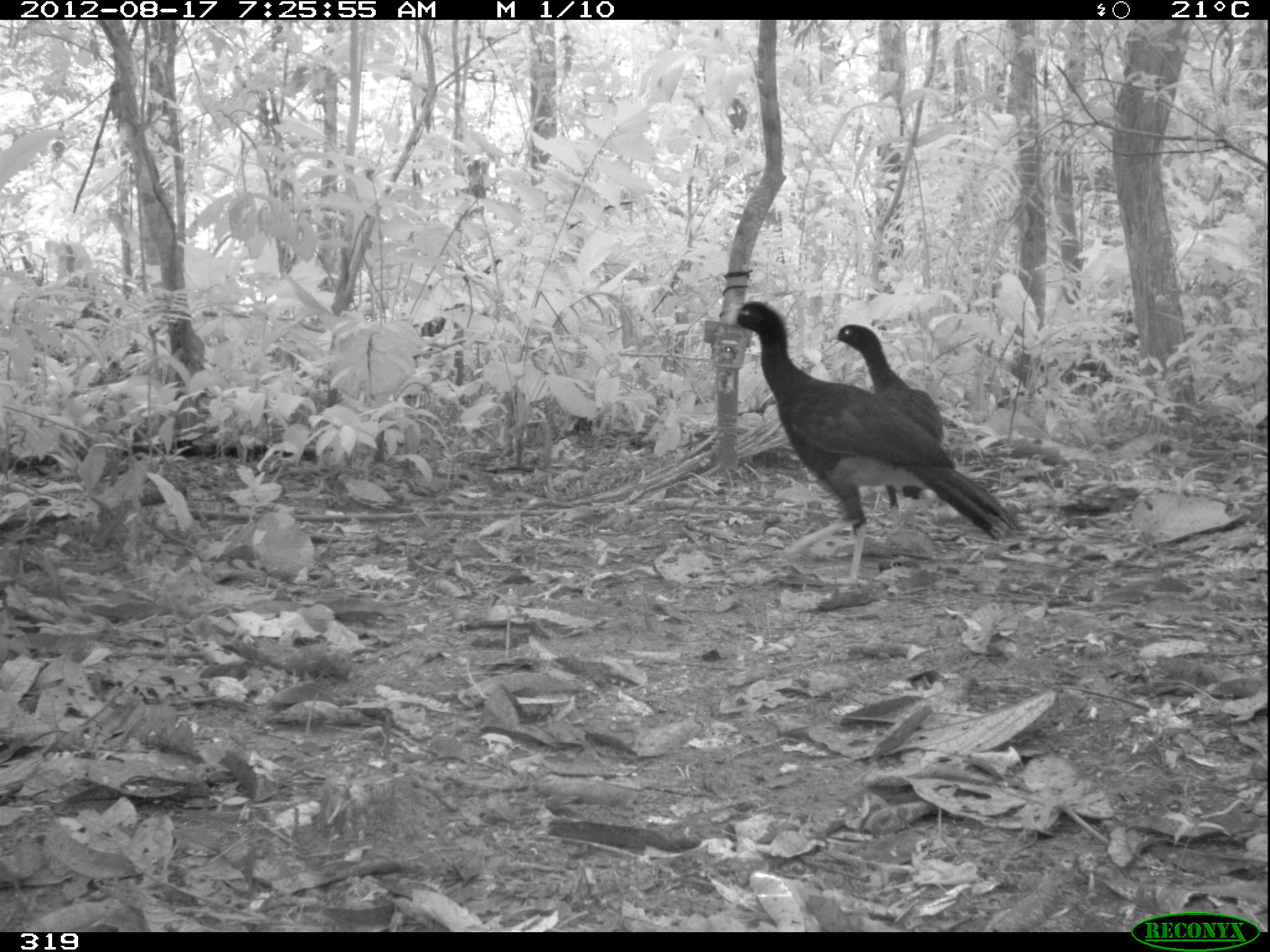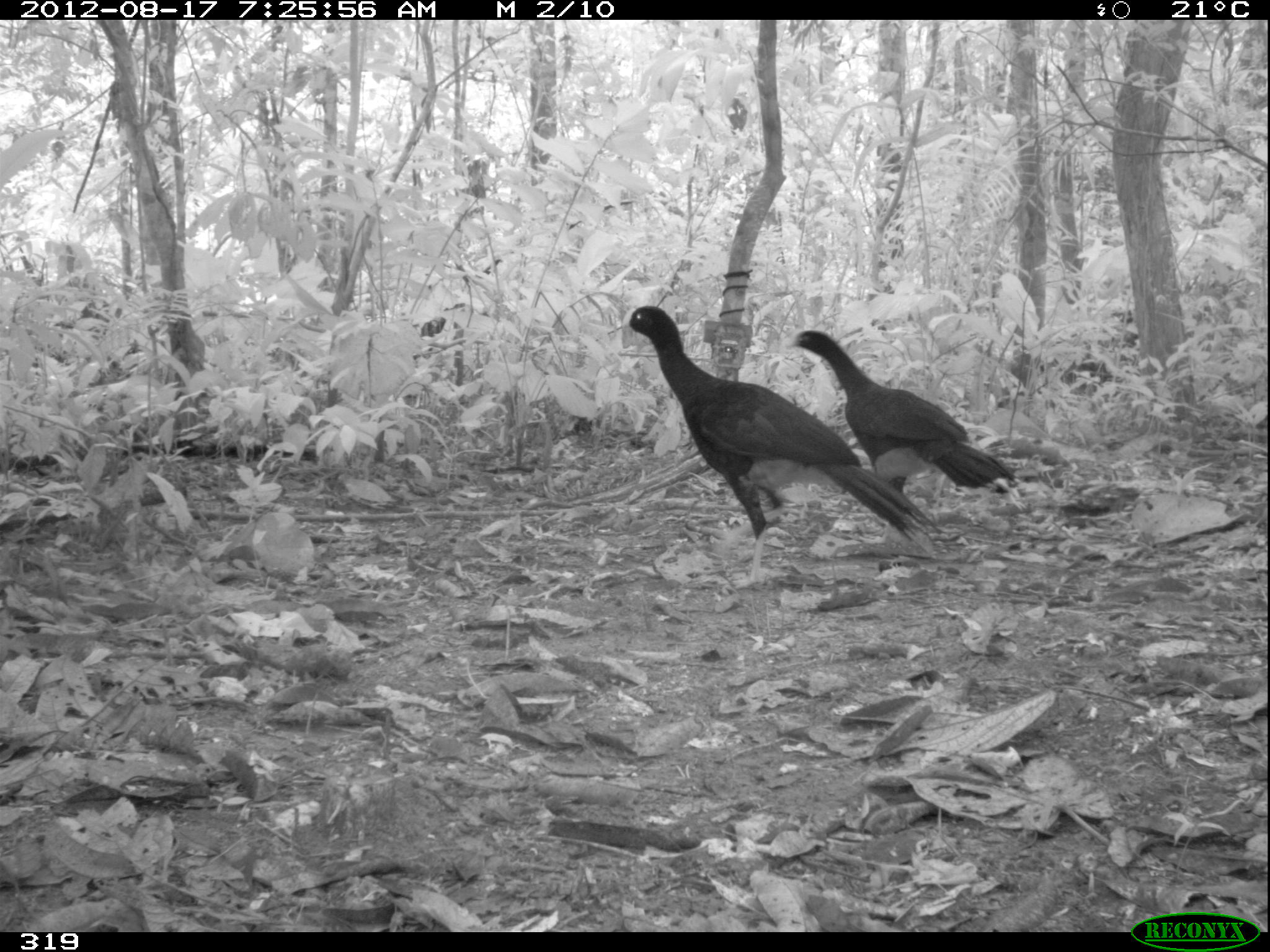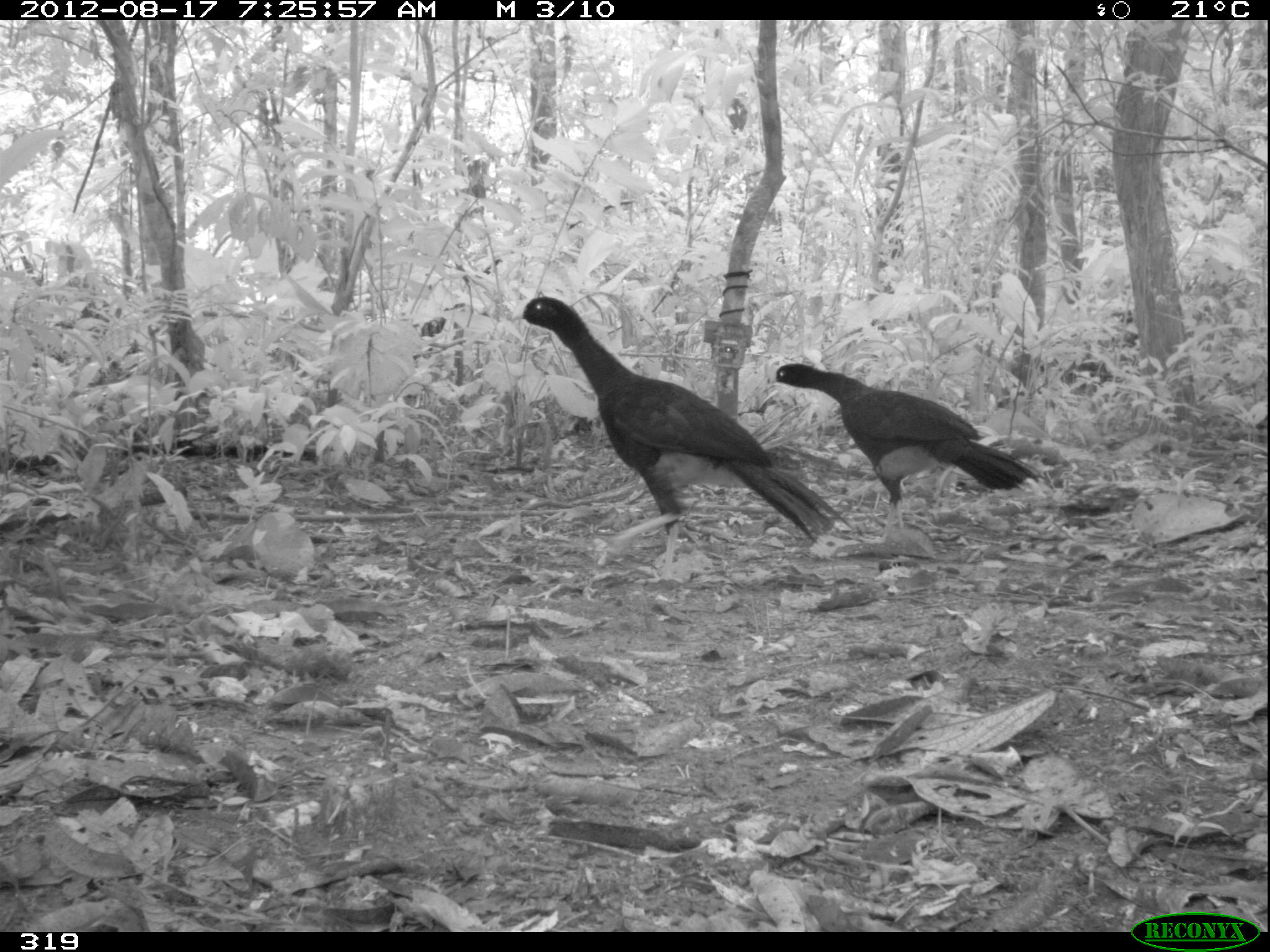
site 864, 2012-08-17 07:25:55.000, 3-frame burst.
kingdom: Animalia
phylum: Chordata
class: Aves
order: Galliformes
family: Cracidae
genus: Mitu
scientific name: Mitu tuberosum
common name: razor-billed curassow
Mitu tuberosum (razor-billed curassow).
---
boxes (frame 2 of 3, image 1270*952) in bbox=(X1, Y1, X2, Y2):
mitu tuberosum: bbox=(620, 304, 940, 590); bbox=(785, 328, 1024, 546)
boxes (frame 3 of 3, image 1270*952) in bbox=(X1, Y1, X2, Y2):
mitu tuberosum: bbox=(508, 294, 852, 585); bbox=(764, 362, 1047, 547)